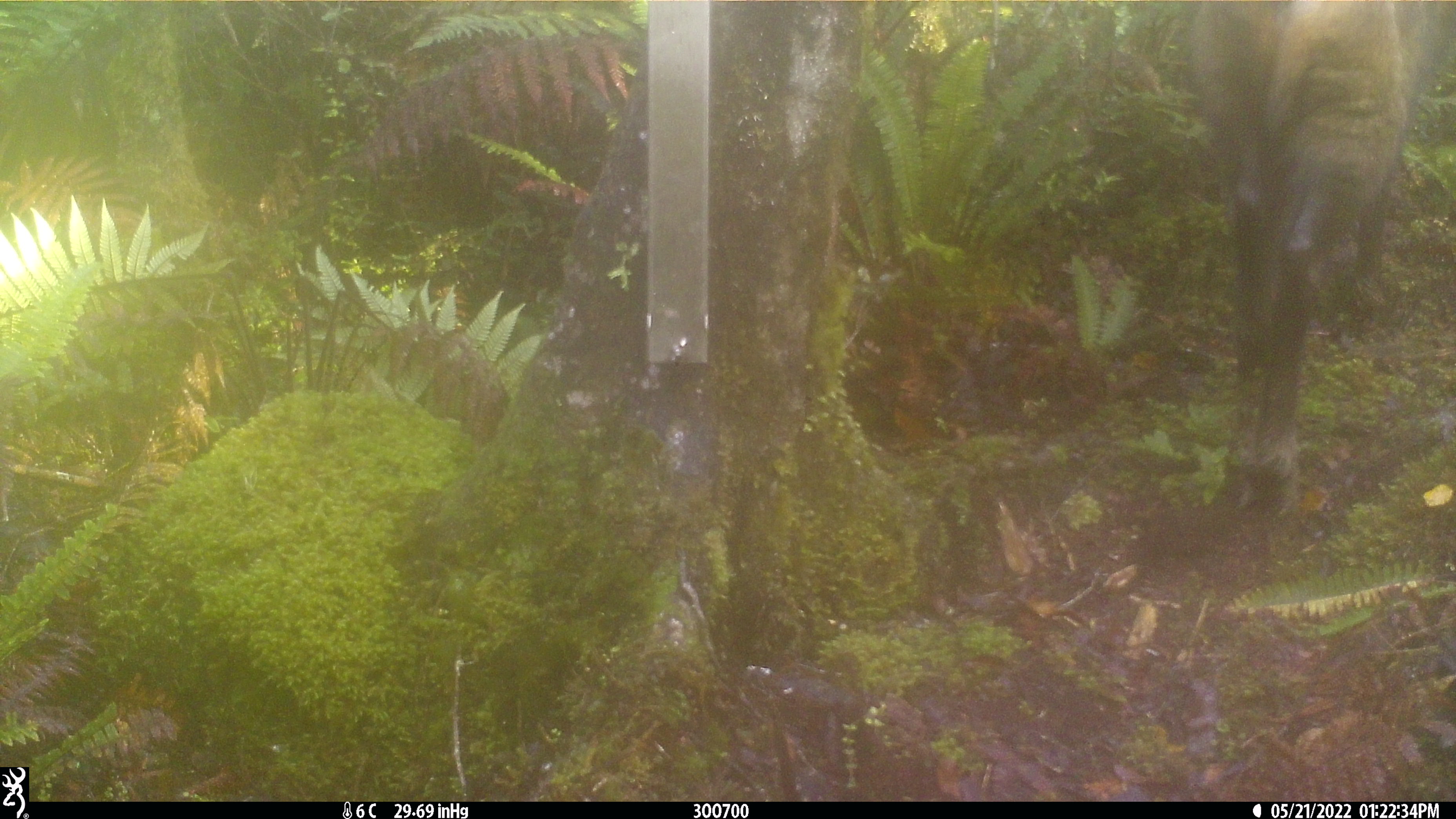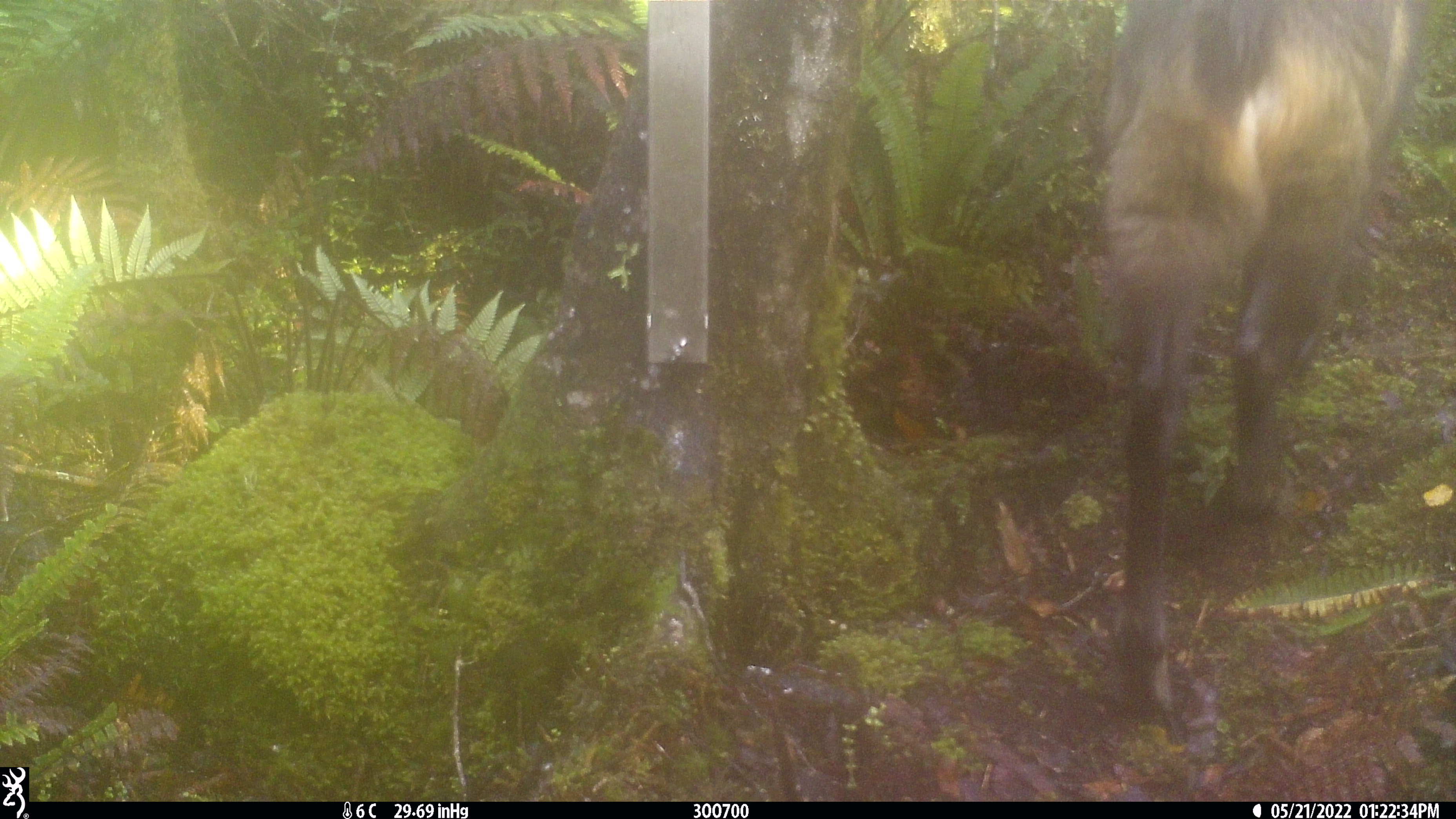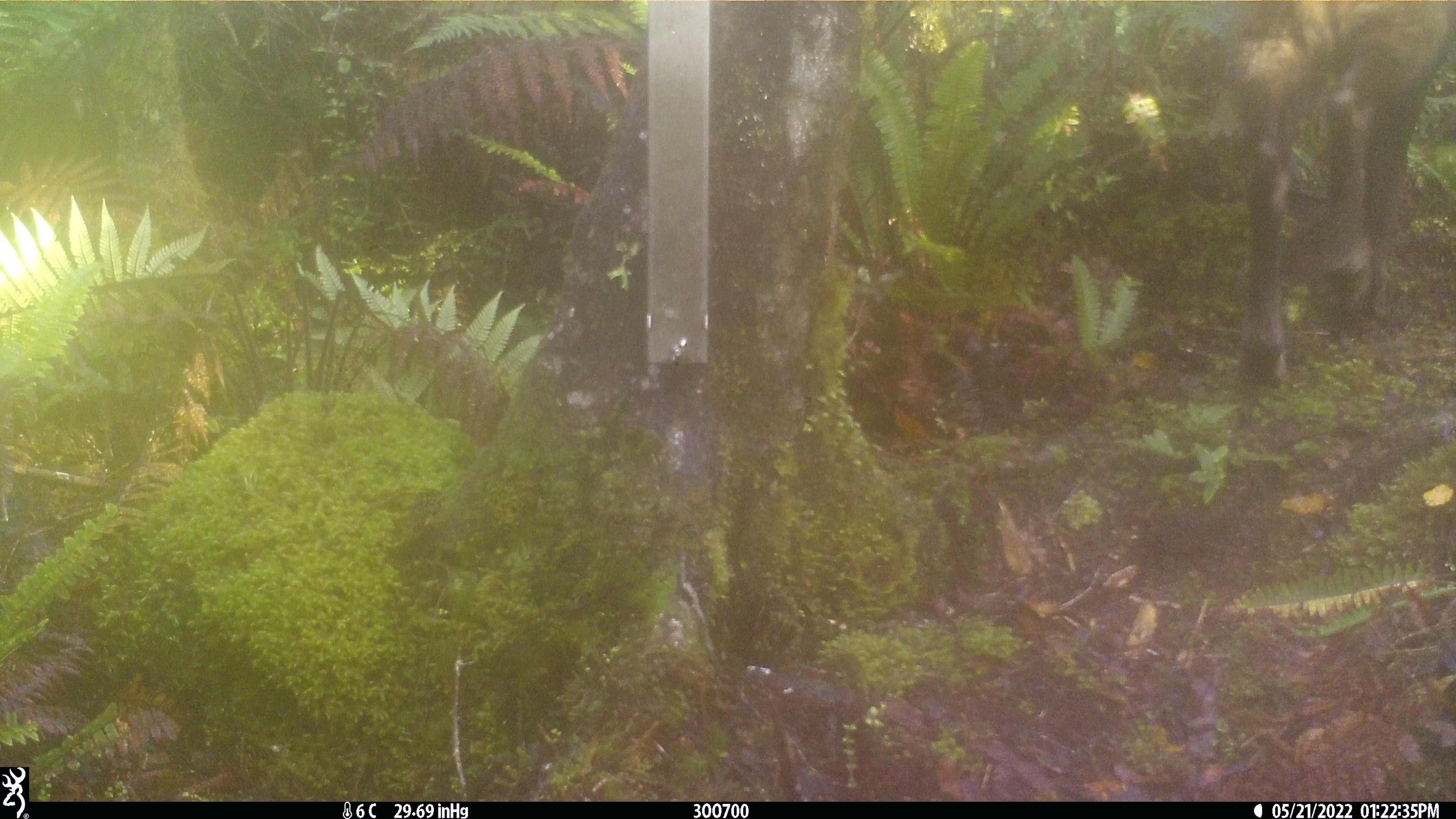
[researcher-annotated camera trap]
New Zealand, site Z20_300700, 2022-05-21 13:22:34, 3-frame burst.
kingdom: Animalia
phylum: Chordata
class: Mammalia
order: Artiodactyla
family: Bovidae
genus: Rupicapra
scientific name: Rupicapra rupicapra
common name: alpine chamois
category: chamois